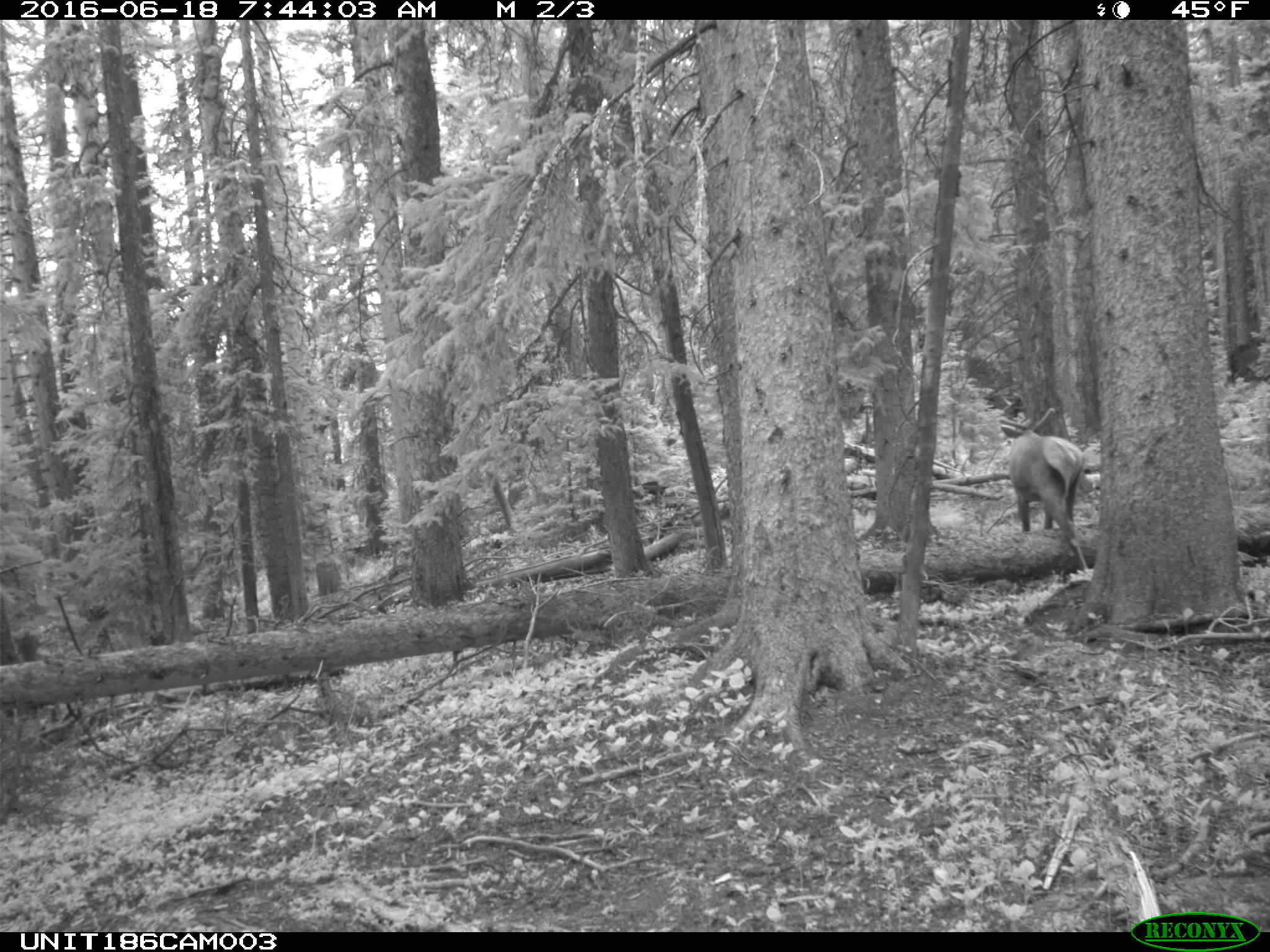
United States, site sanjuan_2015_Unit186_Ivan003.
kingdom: Animalia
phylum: Chordata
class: Mammalia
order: Artiodactyla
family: Cervidae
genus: Cervus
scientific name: Cervus elaphus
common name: red deer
Cervus elaphus (red deer).